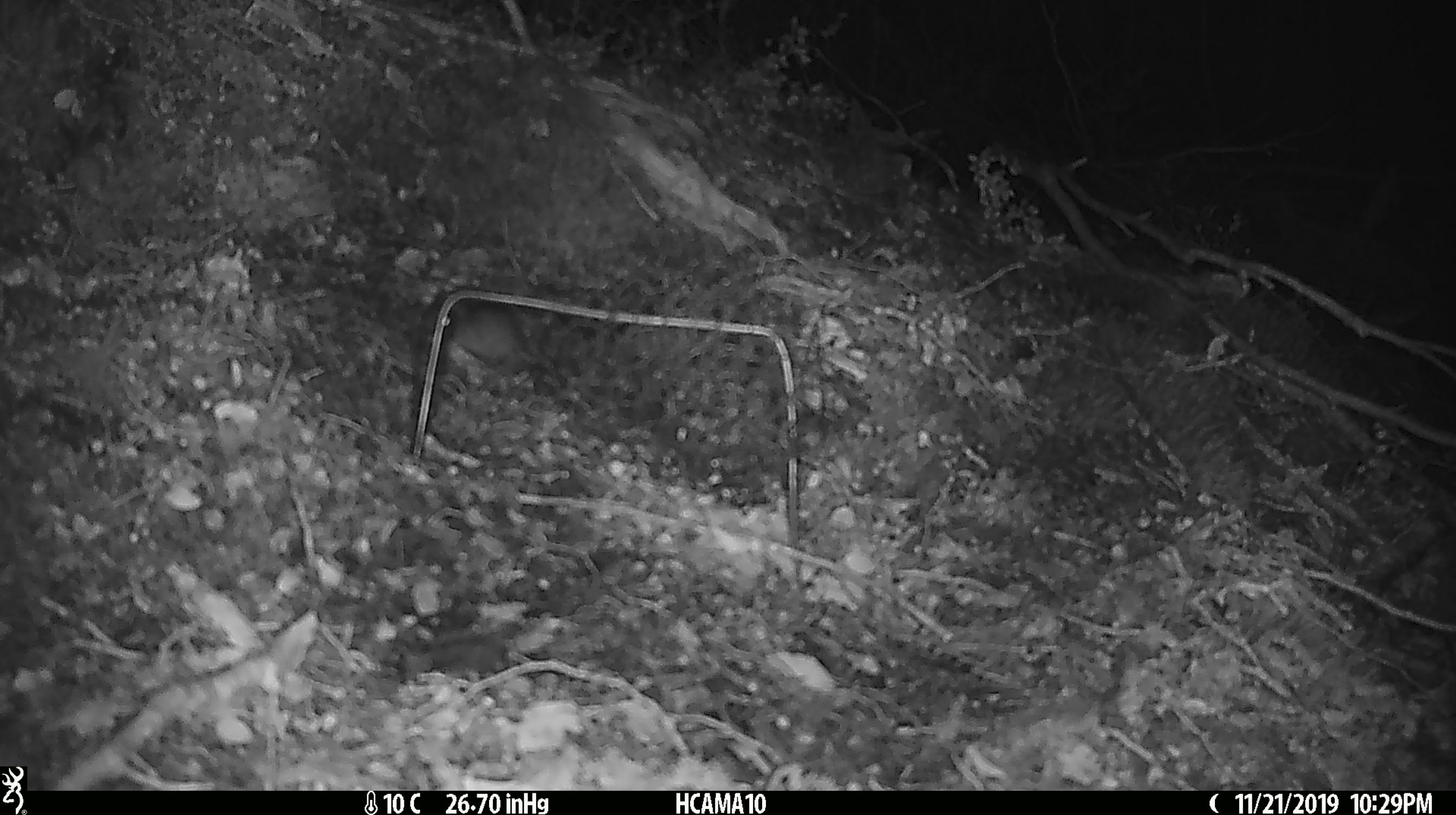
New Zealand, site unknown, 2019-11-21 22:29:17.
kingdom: Animalia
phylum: Chordata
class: Mammalia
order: Rodentia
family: Muridae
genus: Mus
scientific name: Mus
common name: mouse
Mouse (Mus).